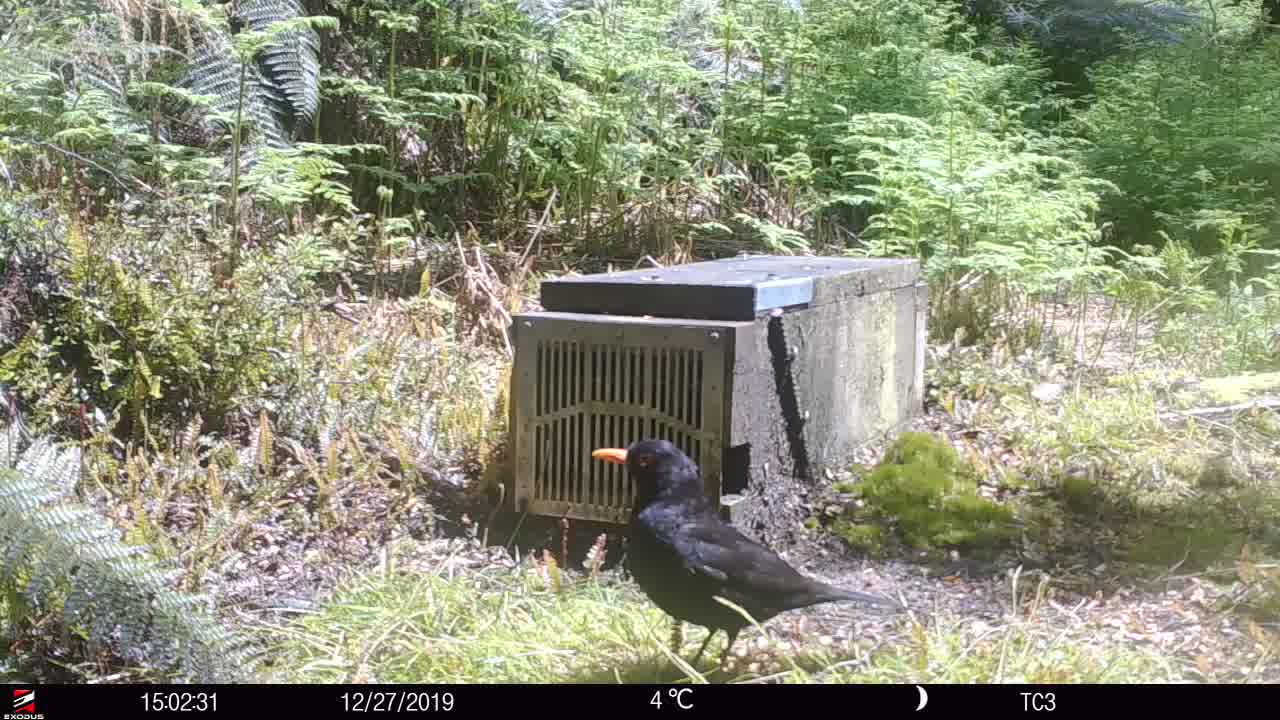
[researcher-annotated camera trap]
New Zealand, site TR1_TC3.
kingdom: Animalia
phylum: Chordata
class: Aves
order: Passeriformes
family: Turdidae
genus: Turdus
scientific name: Turdus merula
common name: eurasian blackbird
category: blackbird